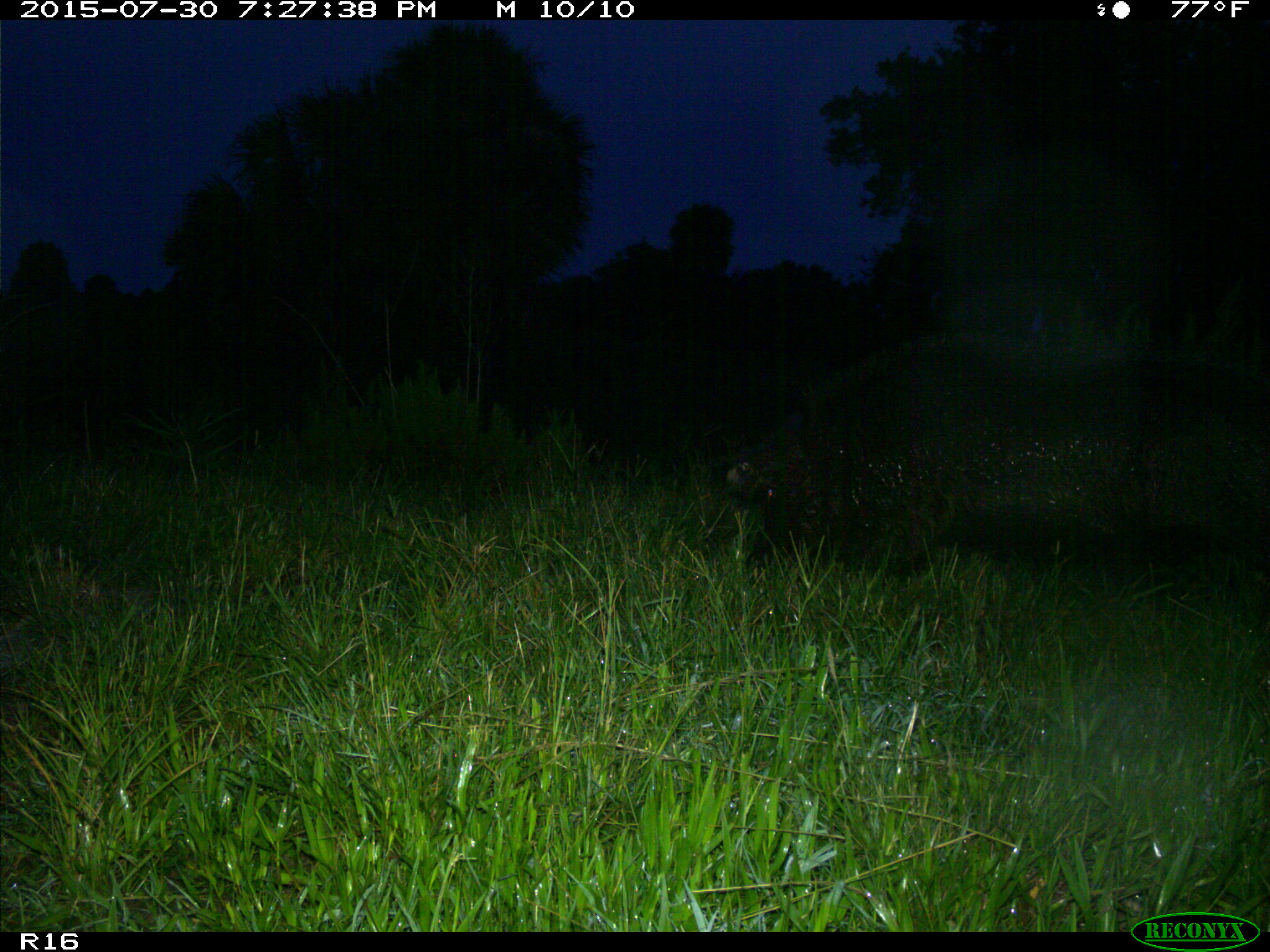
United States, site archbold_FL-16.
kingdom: Animalia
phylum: Chordata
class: Mammalia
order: Artiodactyla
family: Suidae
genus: Sus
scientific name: Sus scrofa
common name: wild boar